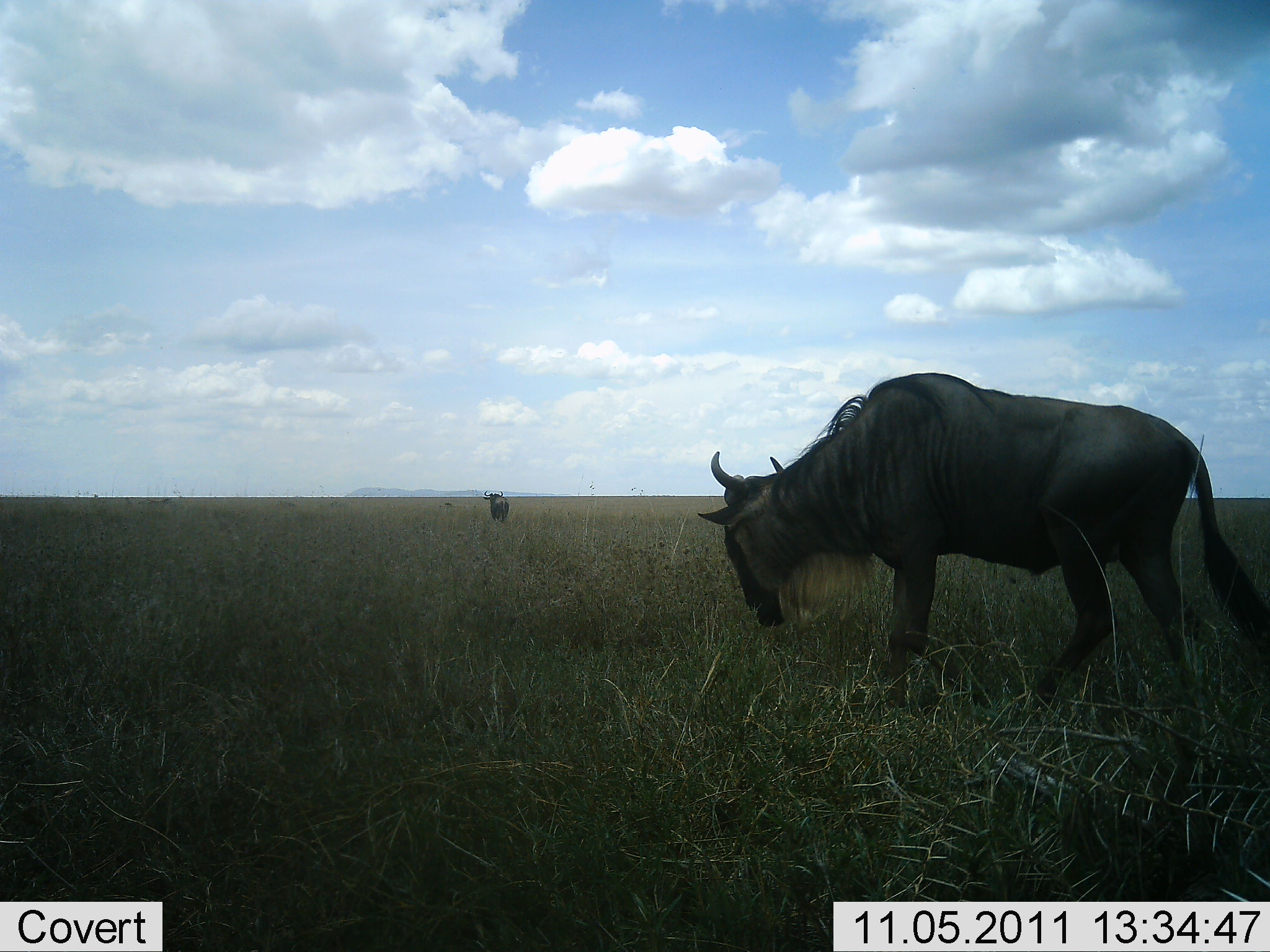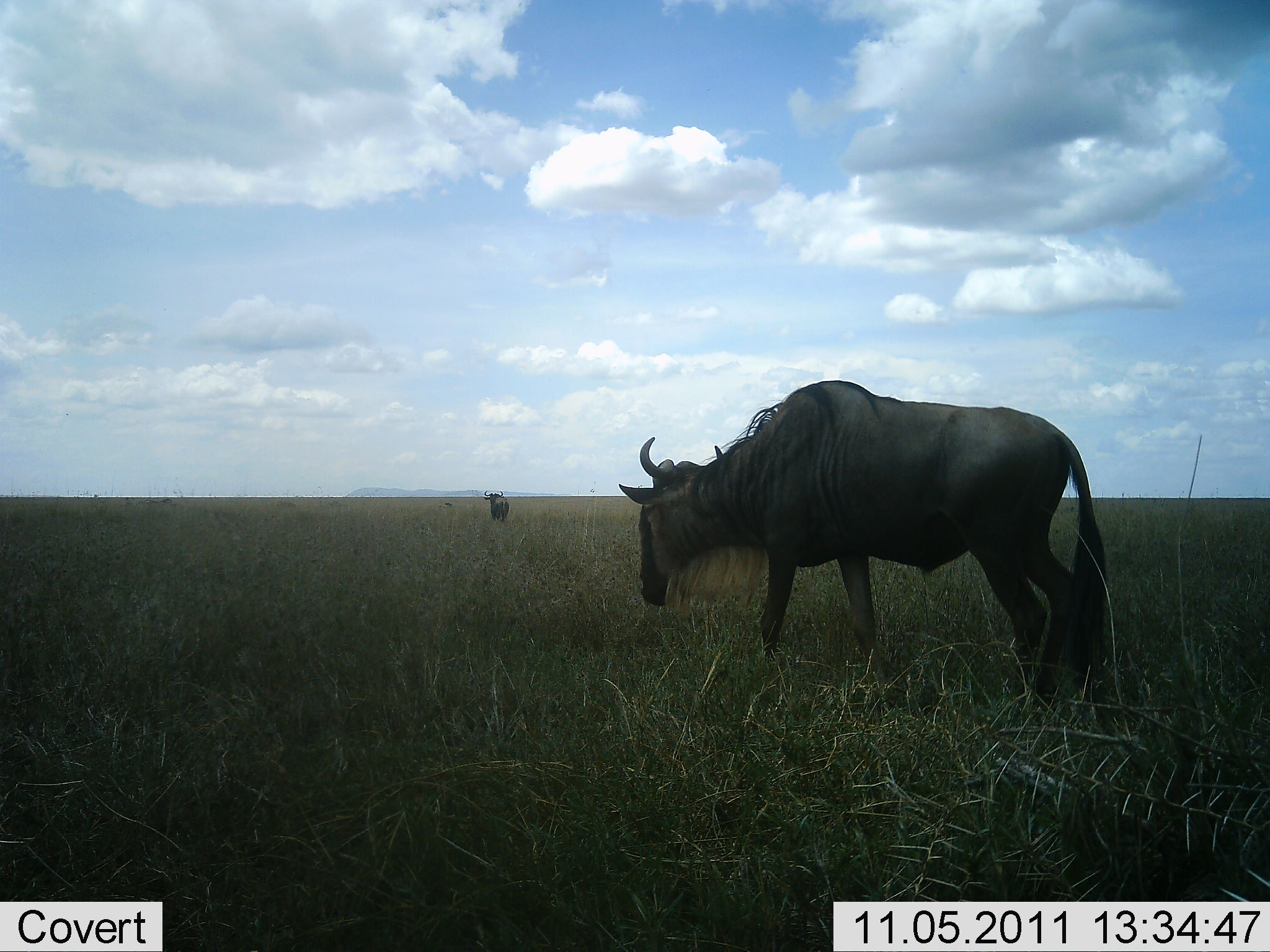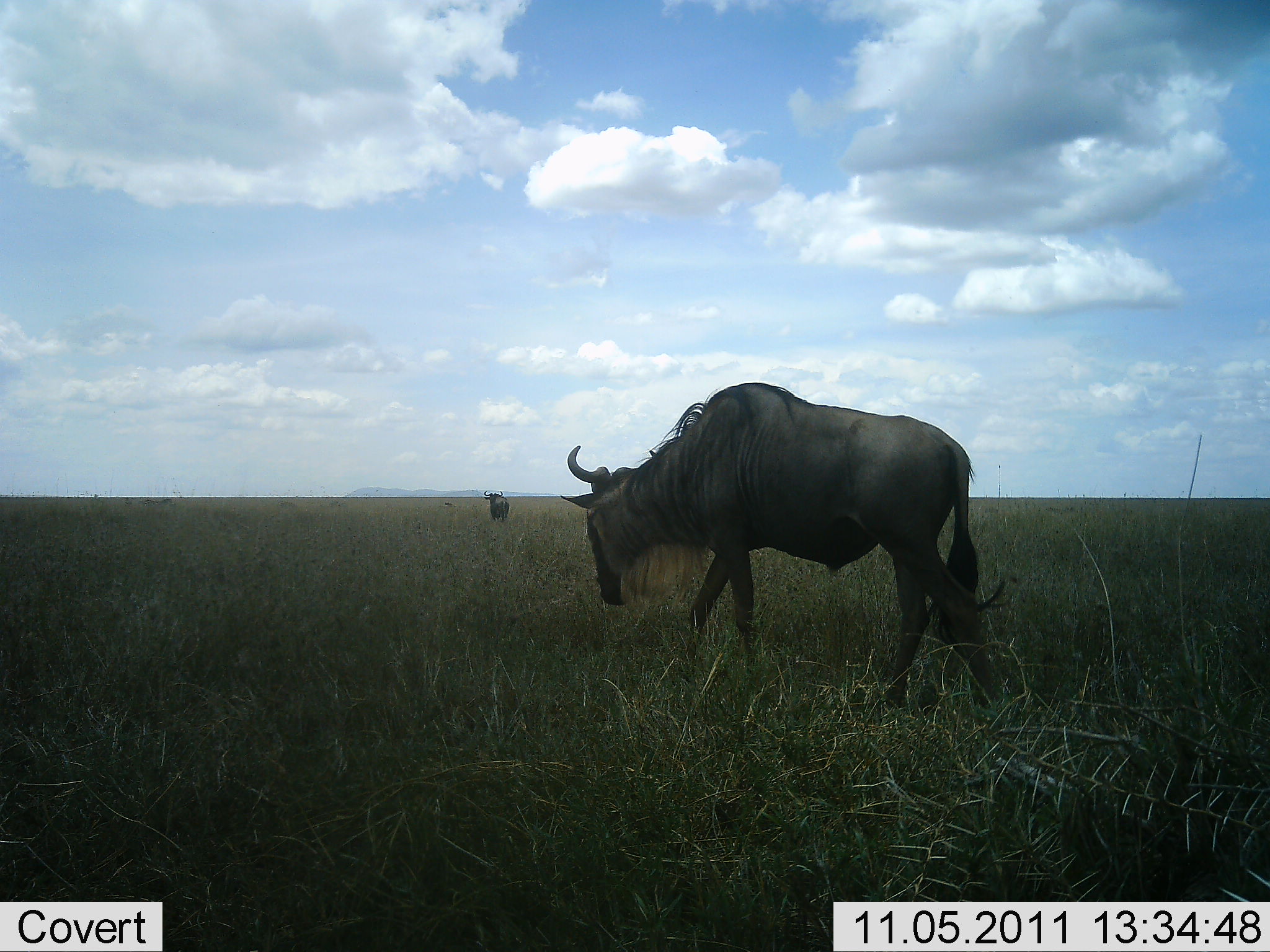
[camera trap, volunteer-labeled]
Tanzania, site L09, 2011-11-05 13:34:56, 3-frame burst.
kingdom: Animalia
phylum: Chordata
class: Mammalia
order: Artiodactyla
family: Bovidae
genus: Connochaetes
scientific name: Connochaetes taurinus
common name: blue wildebeest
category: wildebeest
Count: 2.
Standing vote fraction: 62%.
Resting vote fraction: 0%.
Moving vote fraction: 92%.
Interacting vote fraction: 0%.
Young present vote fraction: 0%.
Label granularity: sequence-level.